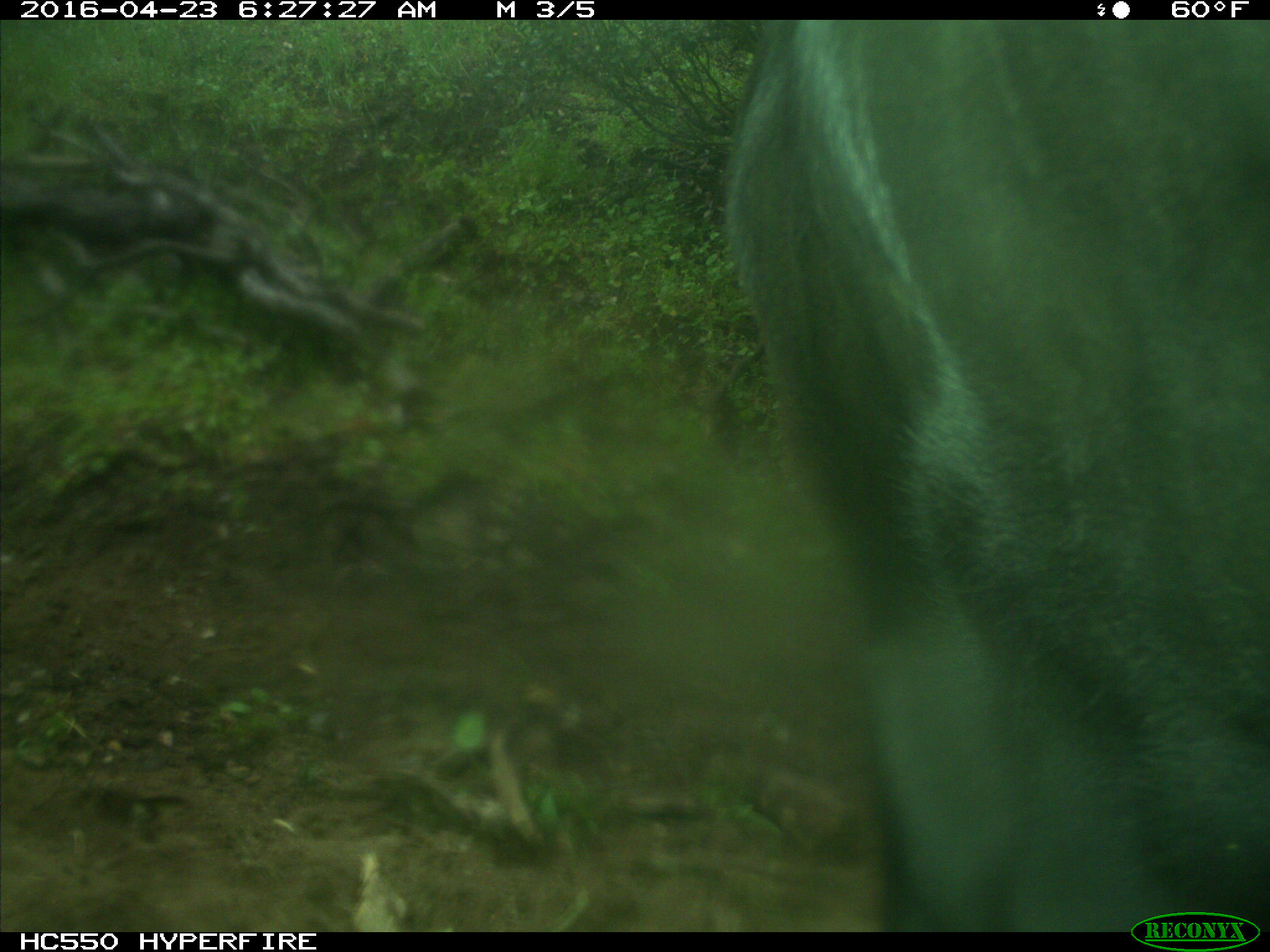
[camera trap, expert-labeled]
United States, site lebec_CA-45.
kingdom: Animalia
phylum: Chordata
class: Mammalia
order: Artiodactyla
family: Bovidae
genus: Bos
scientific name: Bos taurus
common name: domestic cow